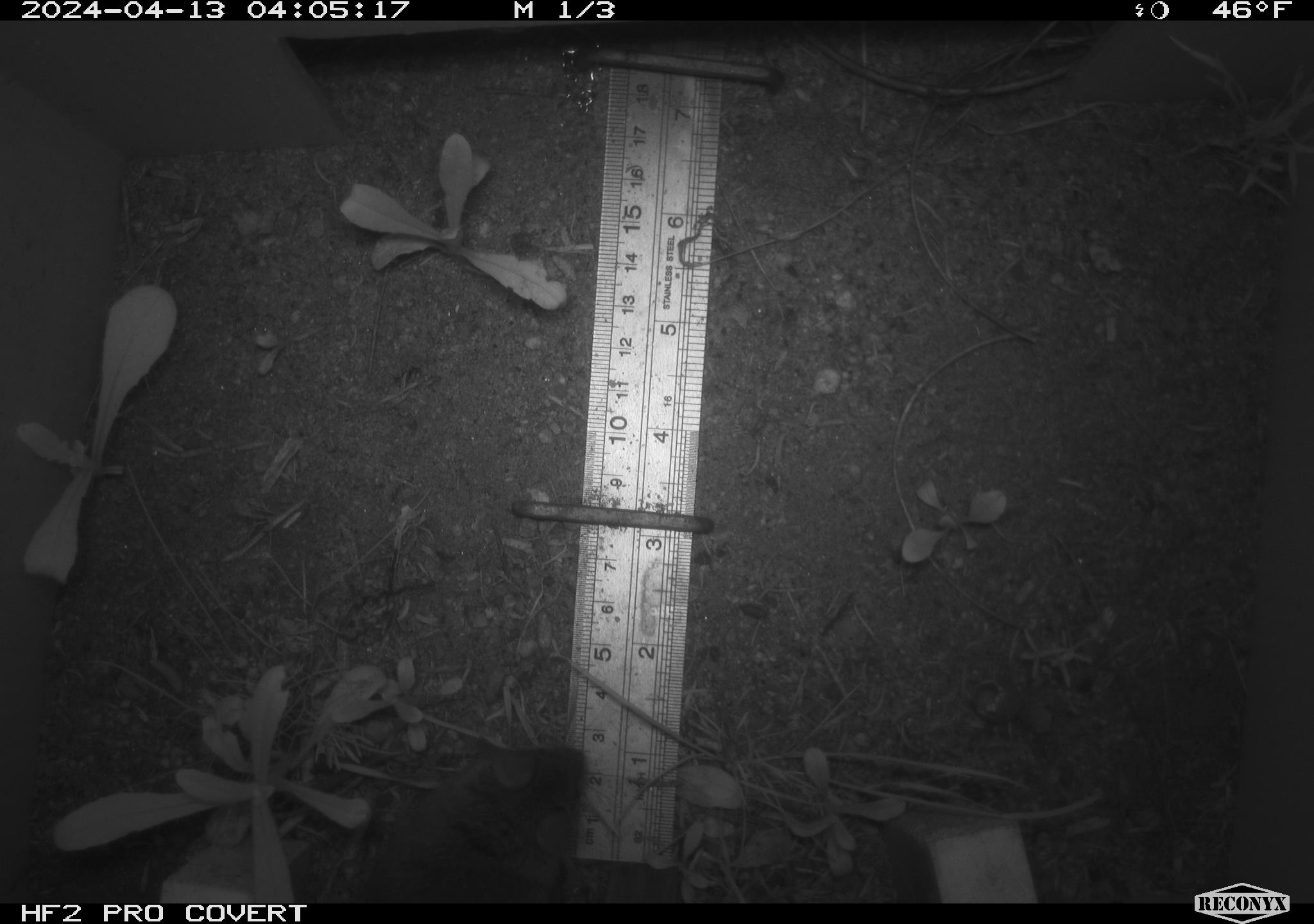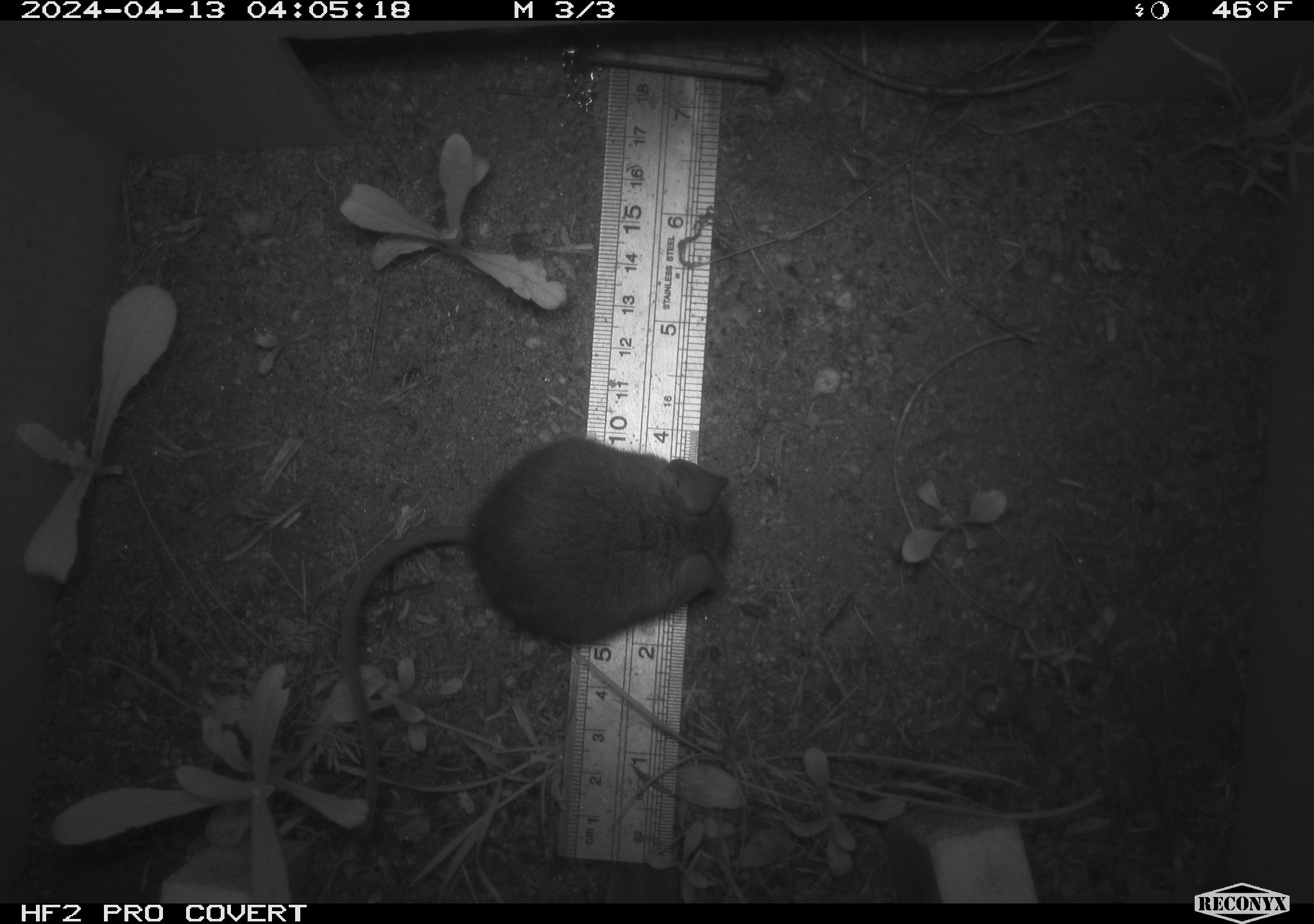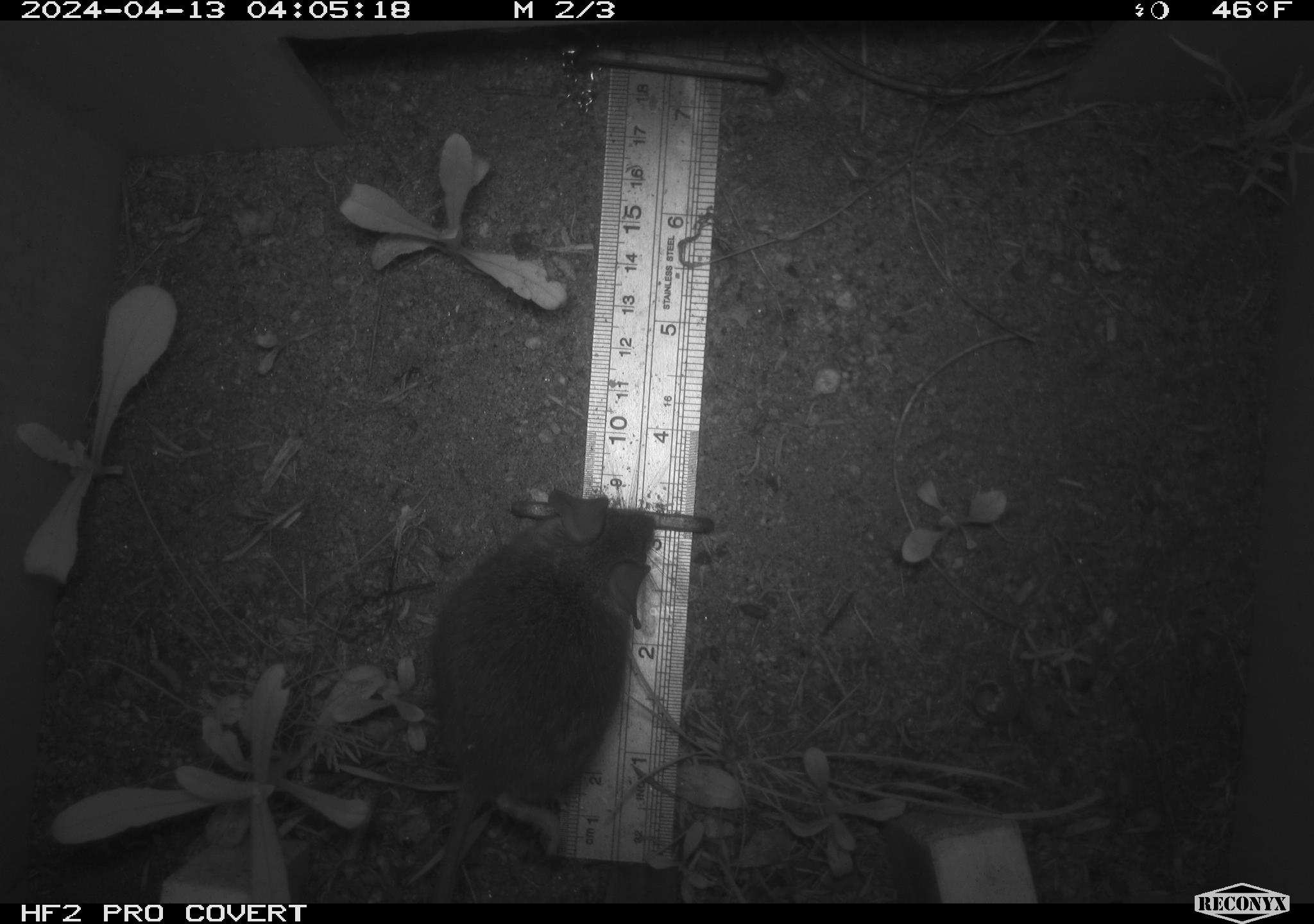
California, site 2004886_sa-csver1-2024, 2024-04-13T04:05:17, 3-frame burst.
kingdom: Animalia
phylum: Chordata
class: Mammalia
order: Rodentia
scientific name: Rodentia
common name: rodent